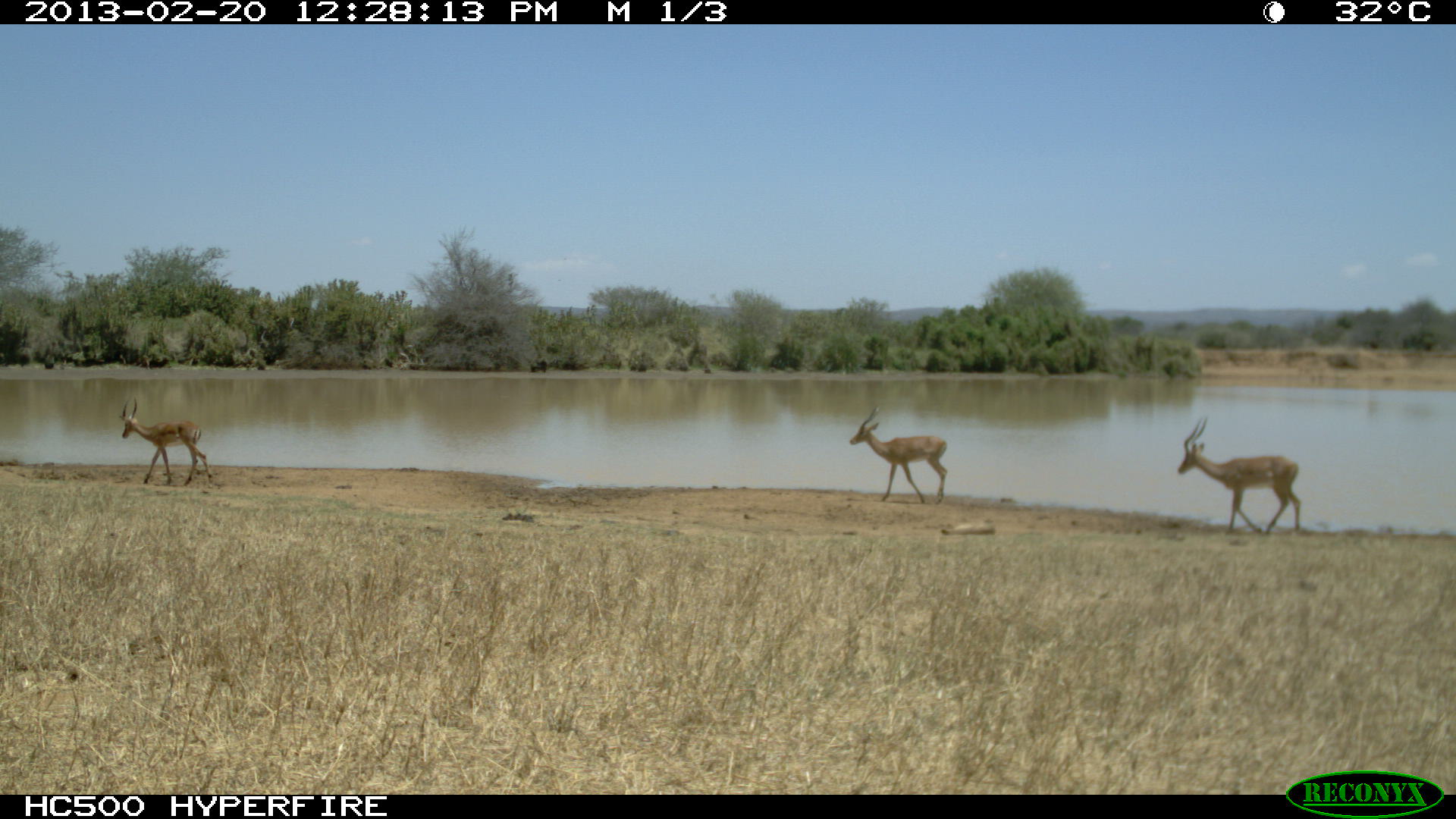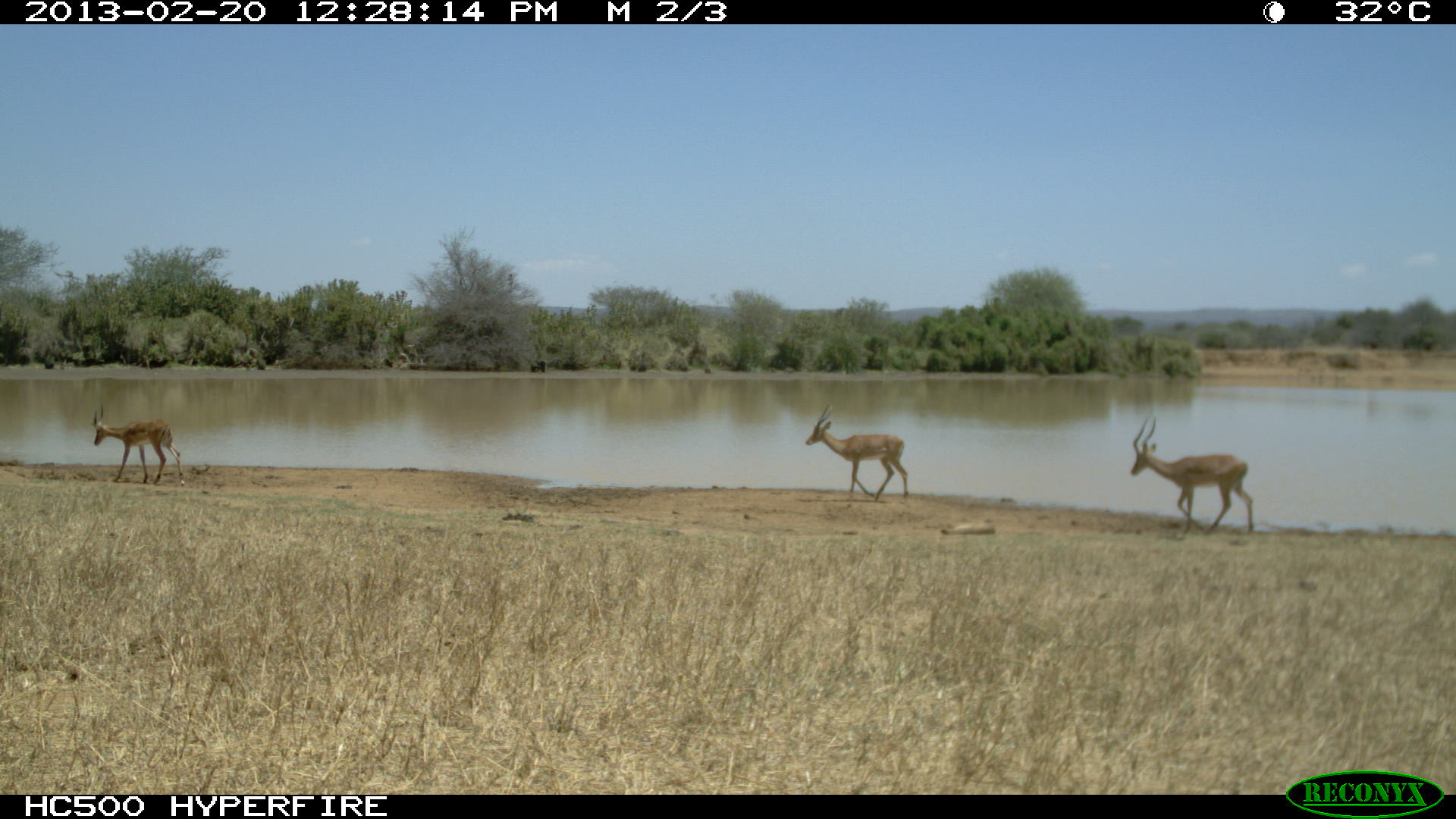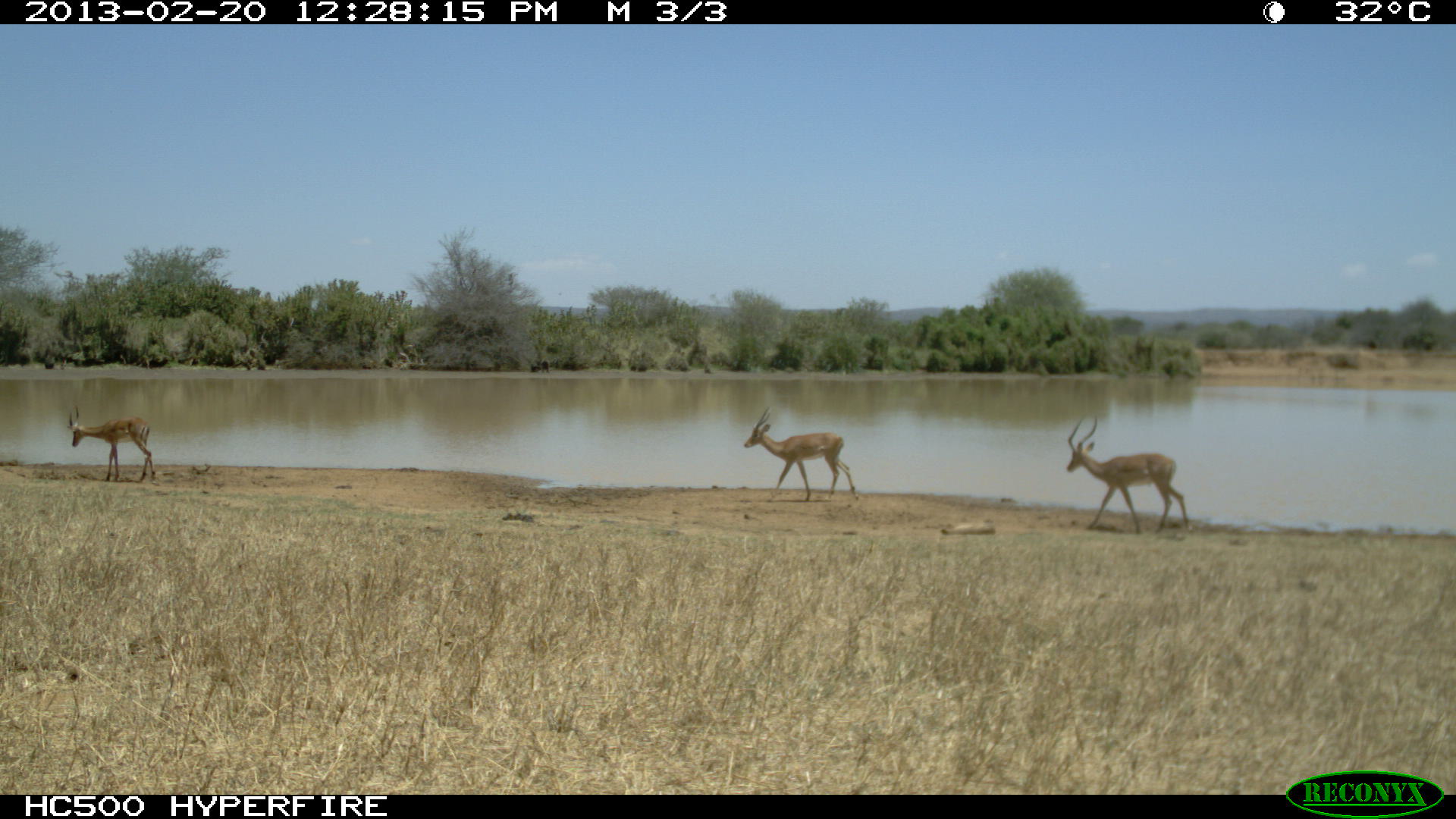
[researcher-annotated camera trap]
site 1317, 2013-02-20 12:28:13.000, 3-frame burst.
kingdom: Animalia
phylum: Chordata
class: Mammalia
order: Artiodactyla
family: Bovidae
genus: Aepyceros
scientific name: Aepyceros melampus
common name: impala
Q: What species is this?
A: Aepyceros melampus (impala).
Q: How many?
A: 2.